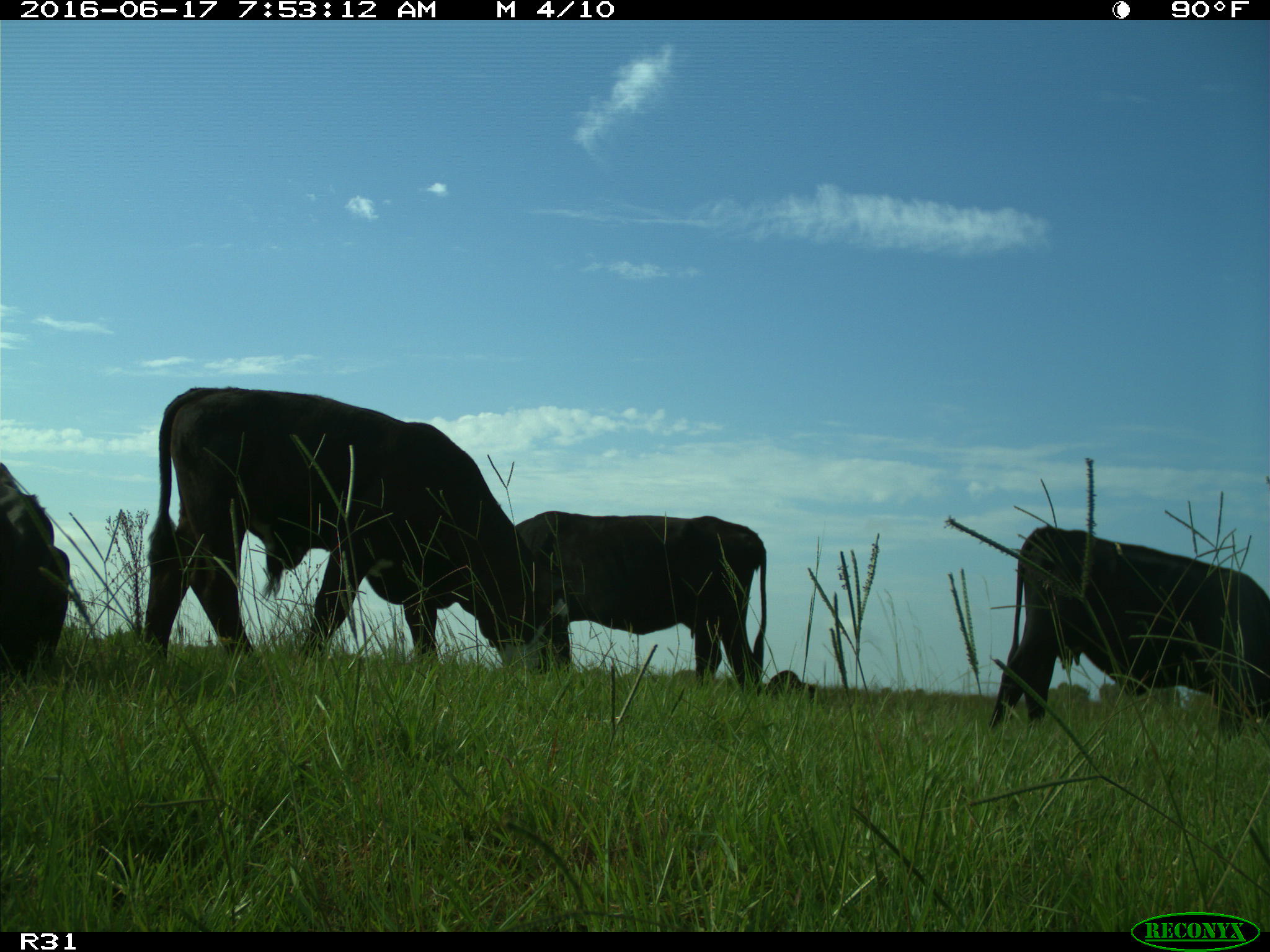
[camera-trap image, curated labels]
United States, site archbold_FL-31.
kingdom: Animalia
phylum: Chordata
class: Mammalia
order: Artiodactyla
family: Bovidae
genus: Bos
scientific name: Bos taurus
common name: domestic cow